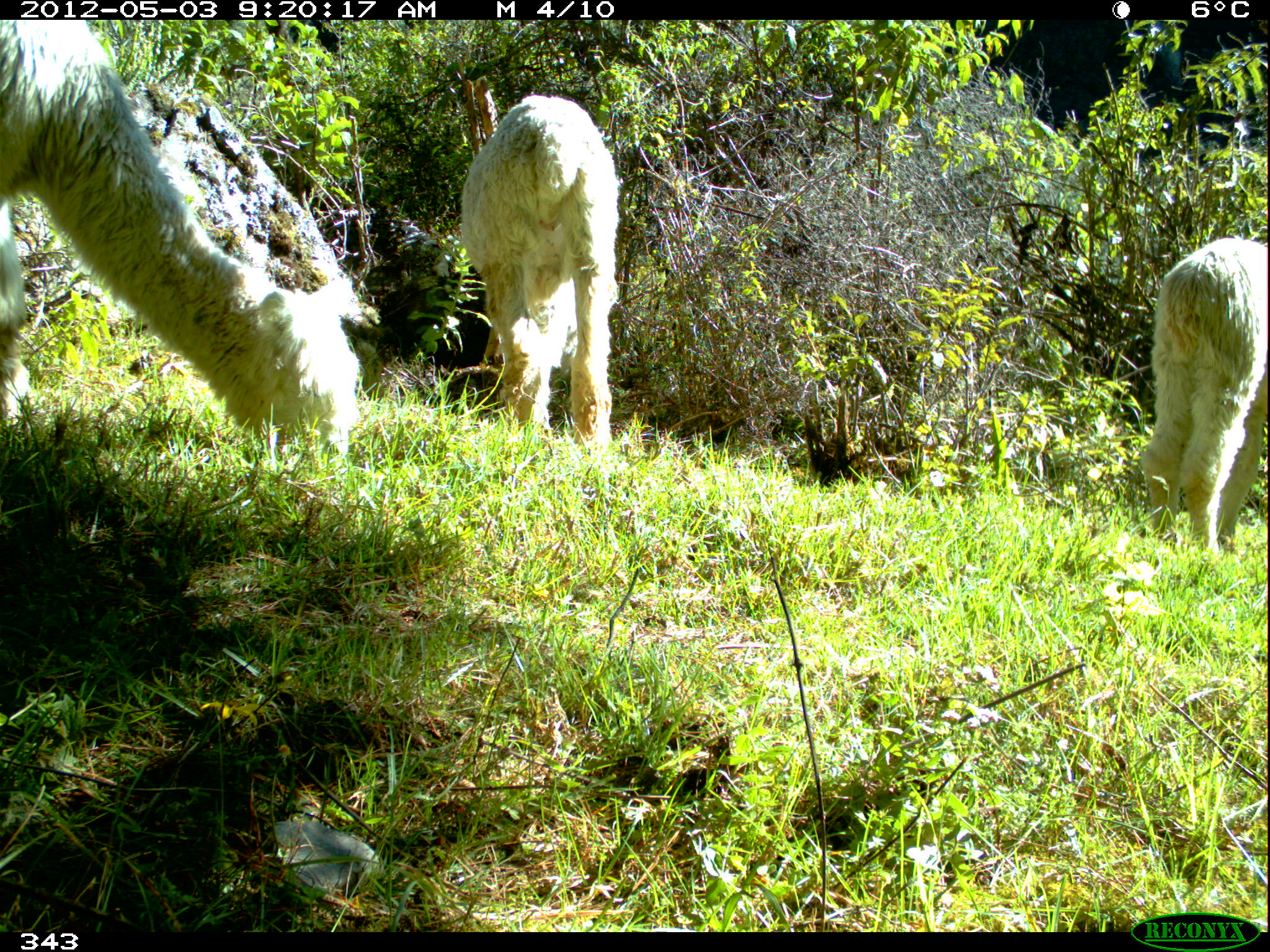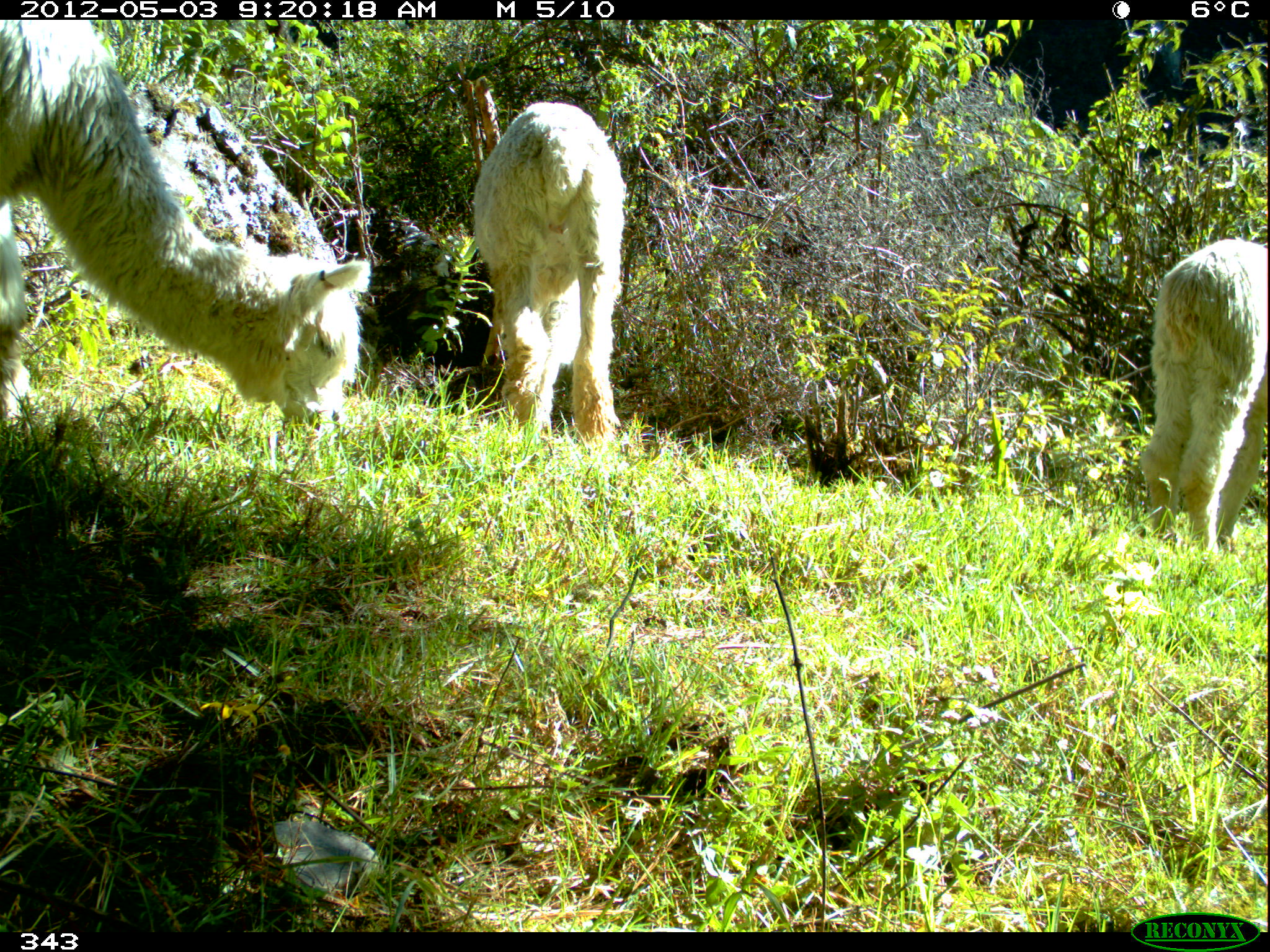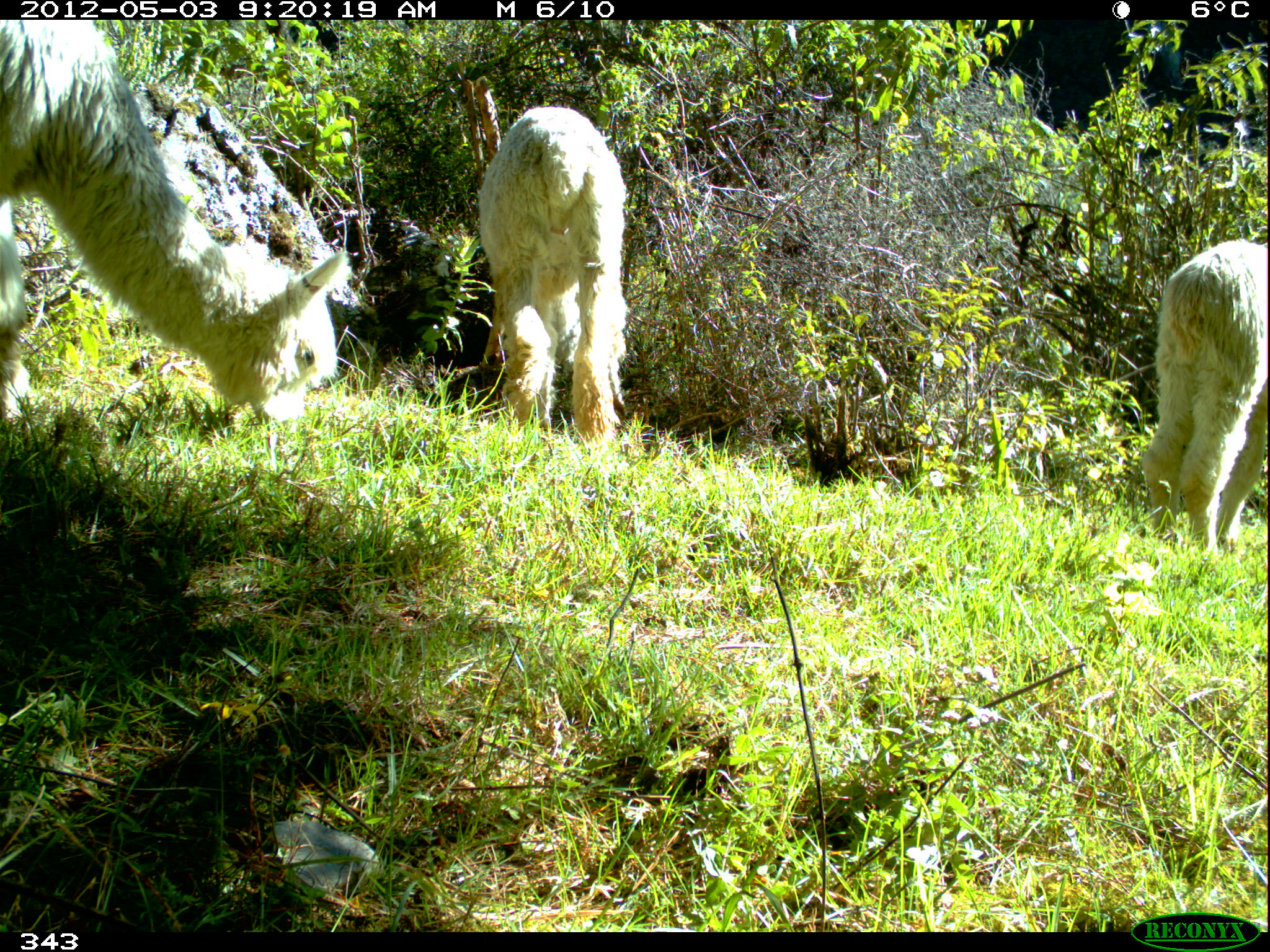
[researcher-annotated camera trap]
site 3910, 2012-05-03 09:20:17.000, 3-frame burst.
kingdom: Animalia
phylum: Chordata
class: Mammalia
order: Artiodactyla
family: Camelidae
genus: Vicugna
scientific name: Vicugna pacos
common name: alpaca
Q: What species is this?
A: Vicugna pacos (alpaca).